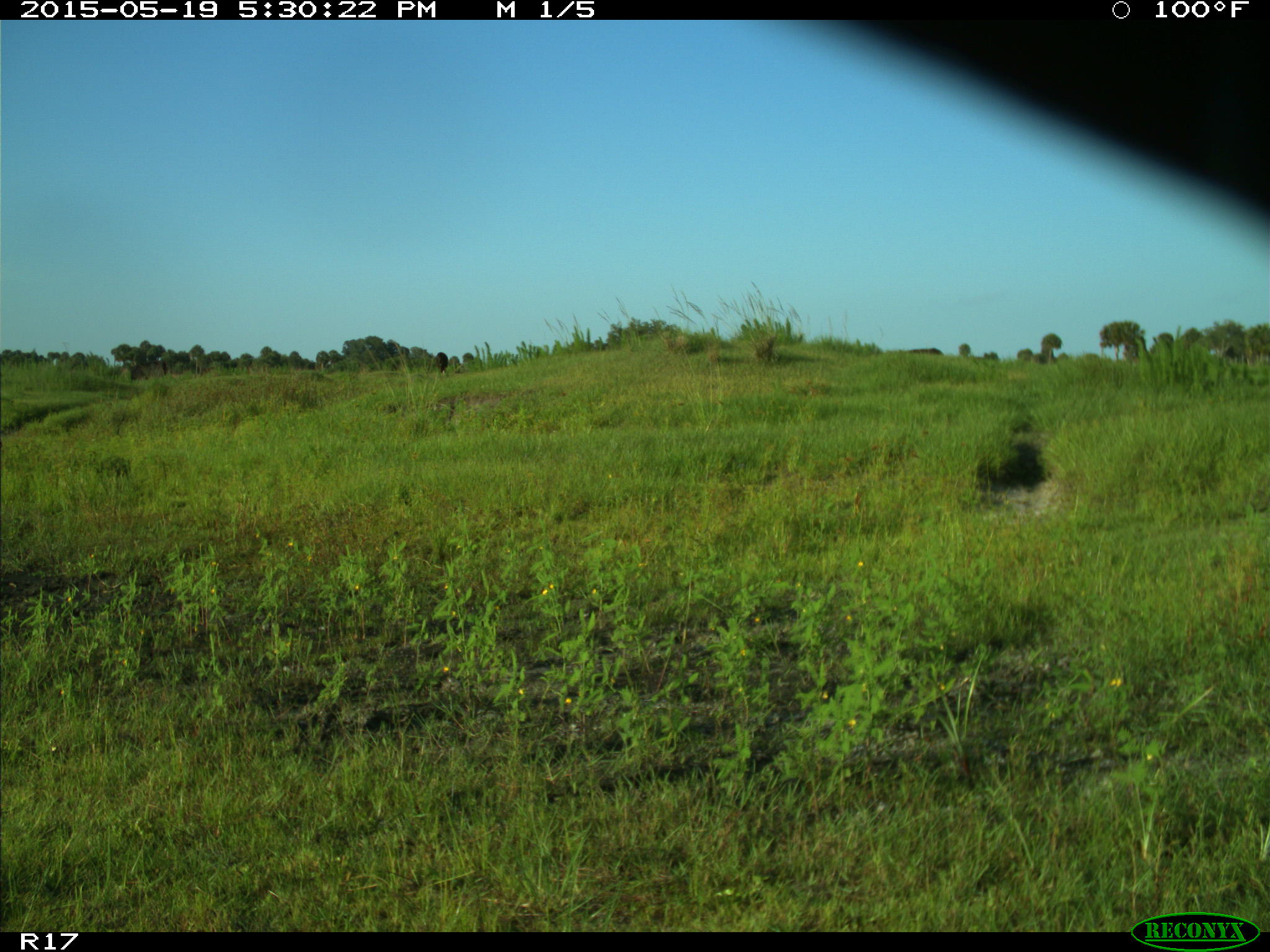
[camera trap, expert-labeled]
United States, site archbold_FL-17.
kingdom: Animalia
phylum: Chordata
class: Mammalia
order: Artiodactyla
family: Bovidae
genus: Bos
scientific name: Bos taurus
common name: domestic cow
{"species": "Bos taurus (domestic cow)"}